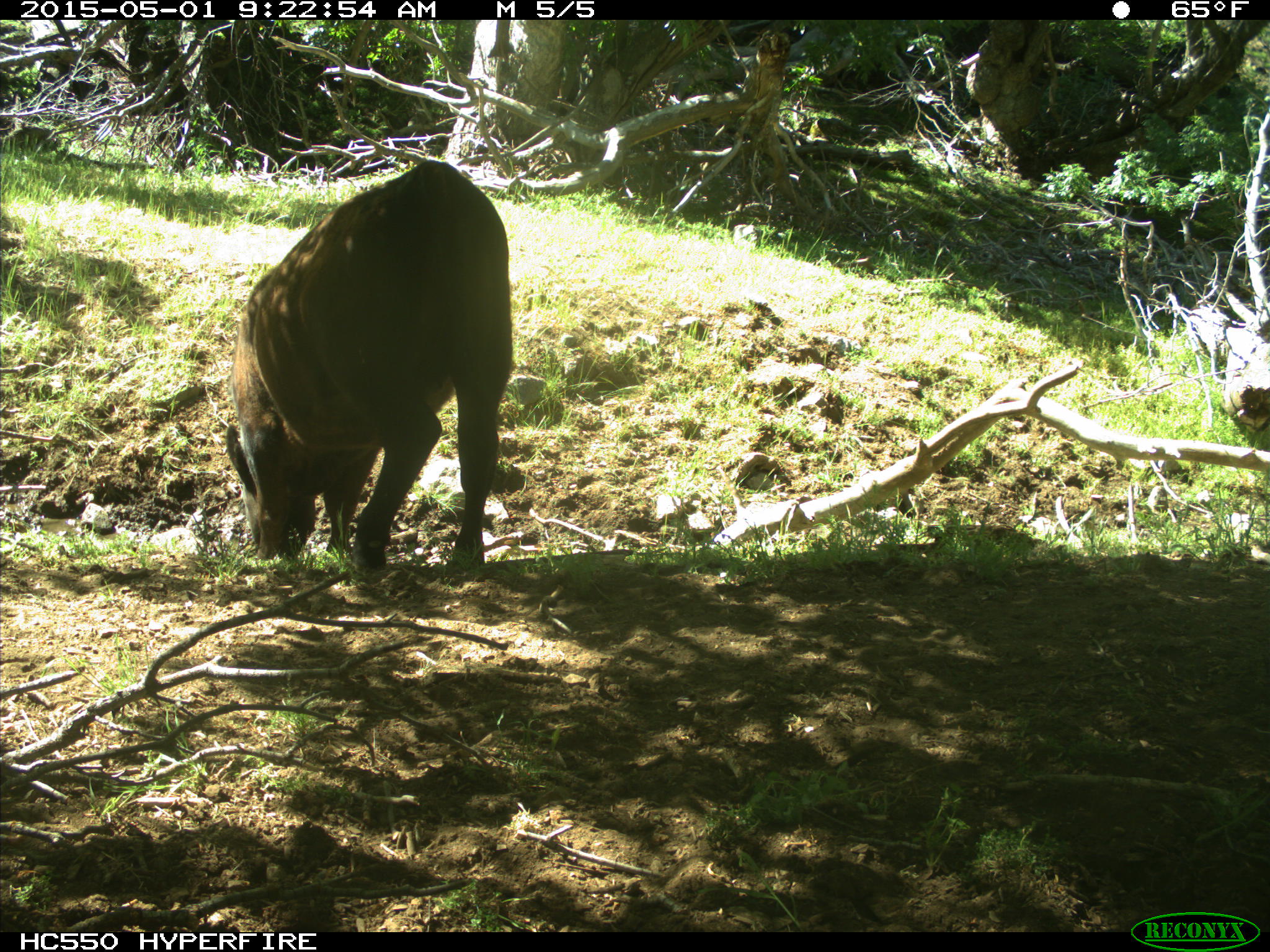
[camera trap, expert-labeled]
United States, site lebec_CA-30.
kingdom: Animalia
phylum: Chordata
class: Mammalia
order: Artiodactyla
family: Bovidae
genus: Bos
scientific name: Bos taurus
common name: domestic cow